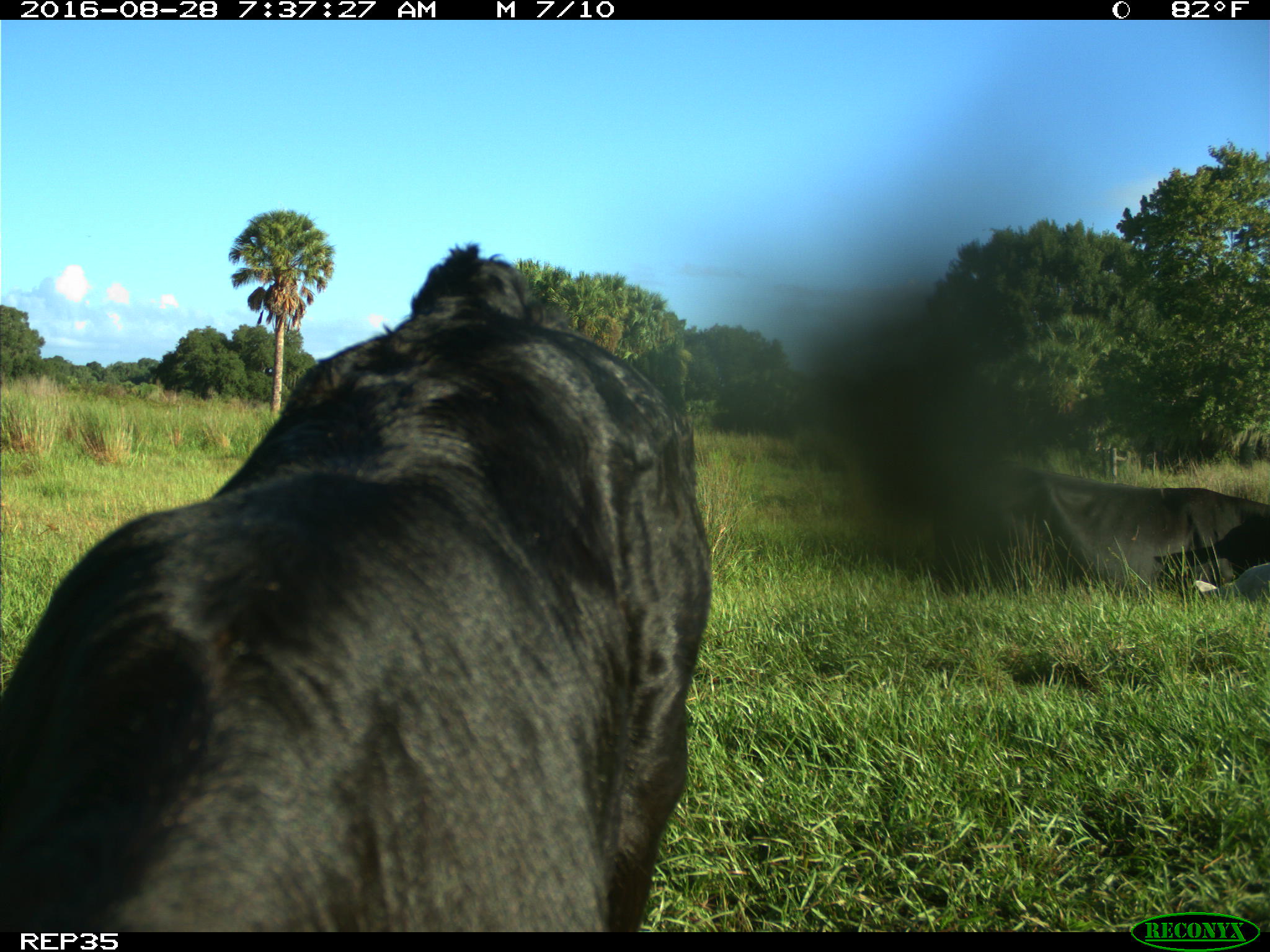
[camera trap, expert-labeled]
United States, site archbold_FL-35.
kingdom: Animalia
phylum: Chordata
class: Mammalia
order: Artiodactyla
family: Bovidae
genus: Bos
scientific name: Bos taurus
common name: domestic cow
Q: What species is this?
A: Bos taurus (domestic cow).